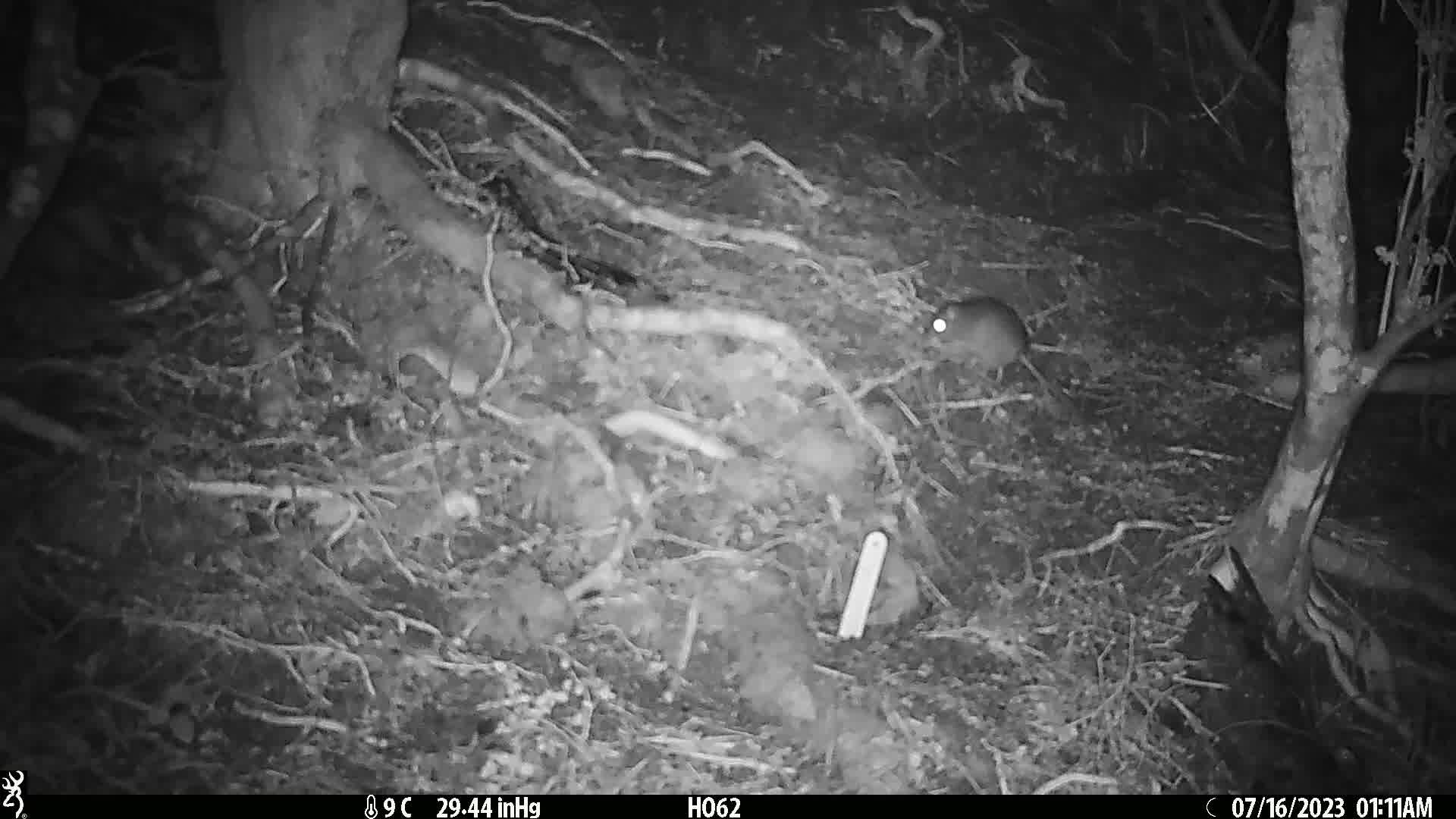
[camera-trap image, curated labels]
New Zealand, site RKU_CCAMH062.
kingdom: Animalia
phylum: Chordata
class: Mammalia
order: Rodentia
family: Muridae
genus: Rattus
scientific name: Rattus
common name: rat